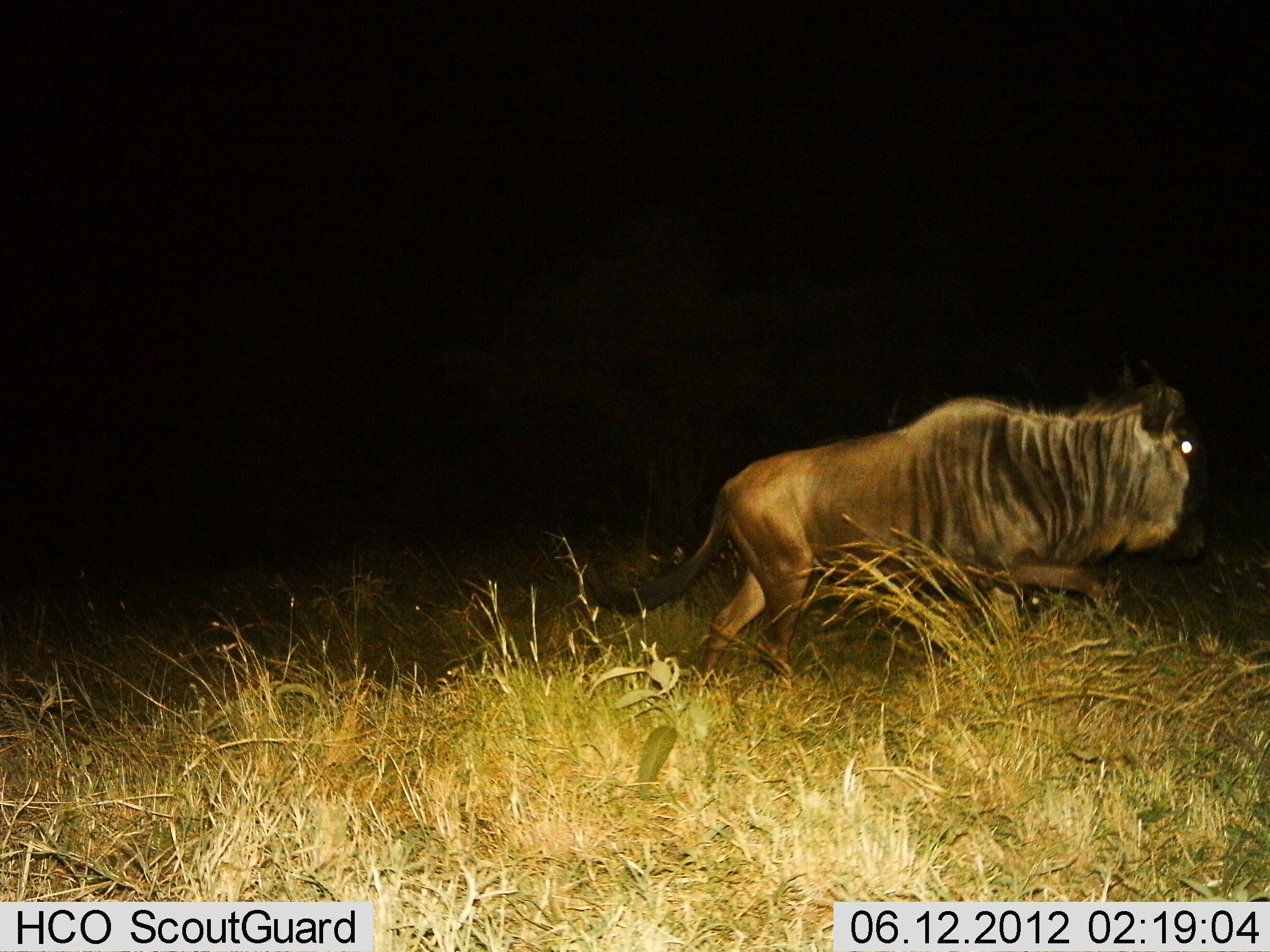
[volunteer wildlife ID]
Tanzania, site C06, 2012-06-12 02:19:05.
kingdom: Animalia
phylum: Chordata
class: Mammalia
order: Artiodactyla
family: Bovidae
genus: Connochaetes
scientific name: Connochaetes taurinus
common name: blue wildebeest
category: wildebeest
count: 1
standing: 0%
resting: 0%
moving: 100%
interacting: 0%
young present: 0%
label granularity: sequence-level